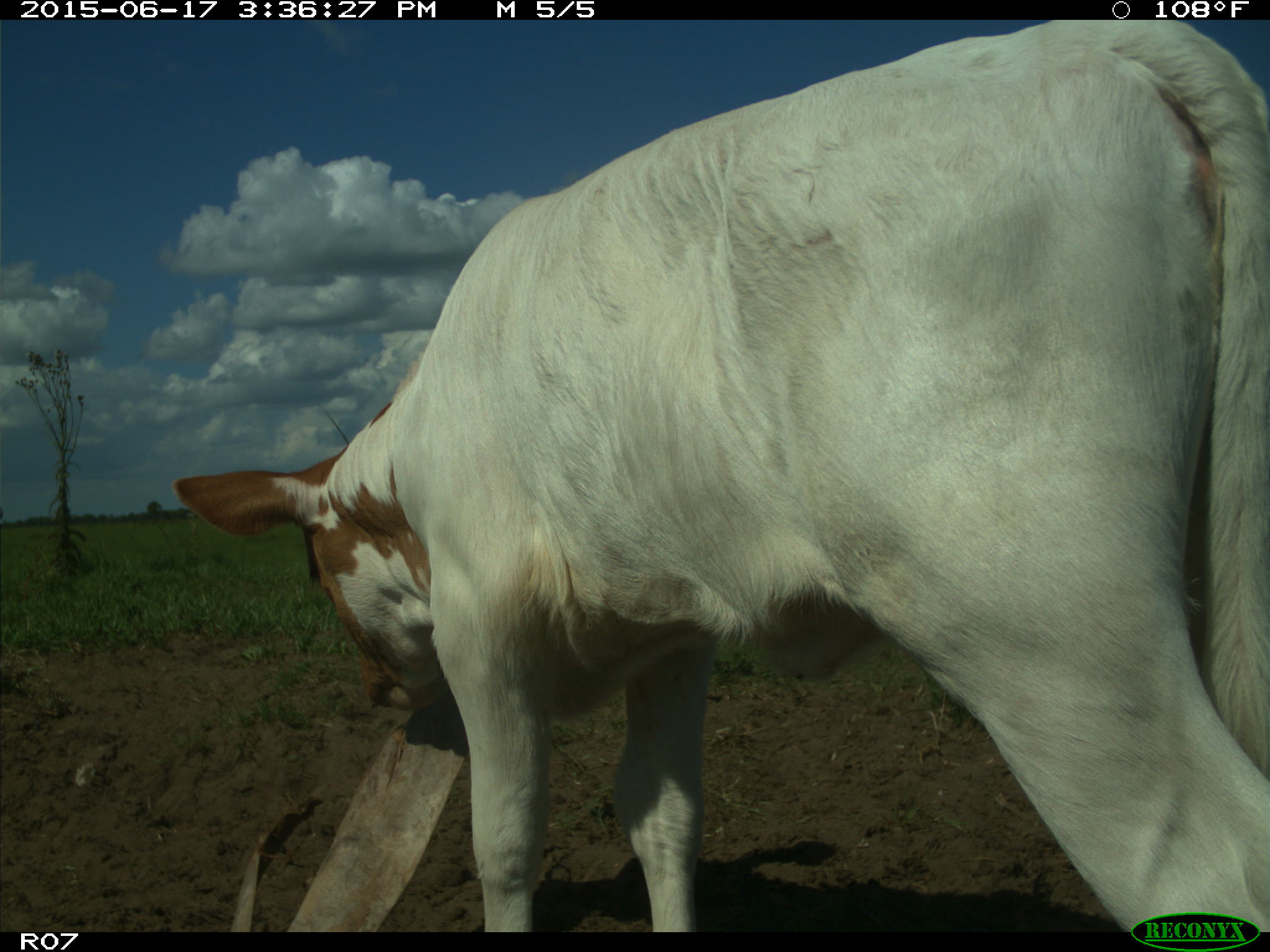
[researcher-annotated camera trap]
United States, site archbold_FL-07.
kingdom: Animalia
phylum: Chordata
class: Mammalia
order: Artiodactyla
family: Bovidae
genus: Bos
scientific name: Bos taurus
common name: domestic cow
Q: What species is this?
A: Bos taurus (domestic cow).